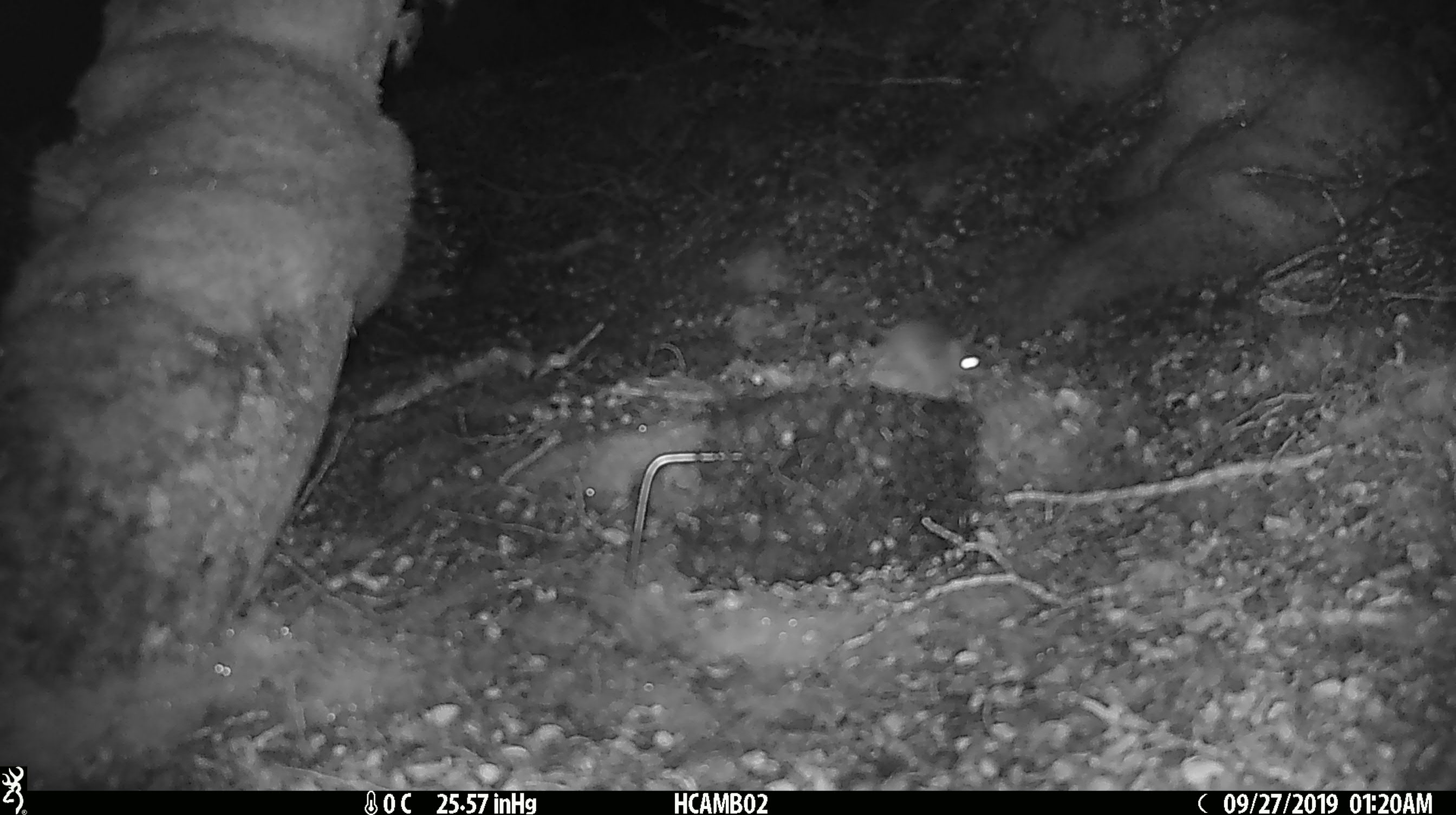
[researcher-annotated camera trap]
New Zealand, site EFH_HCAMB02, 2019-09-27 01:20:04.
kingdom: Animalia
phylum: Chordata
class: Mammalia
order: Rodentia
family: Muridae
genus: Mus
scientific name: Mus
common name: mouse